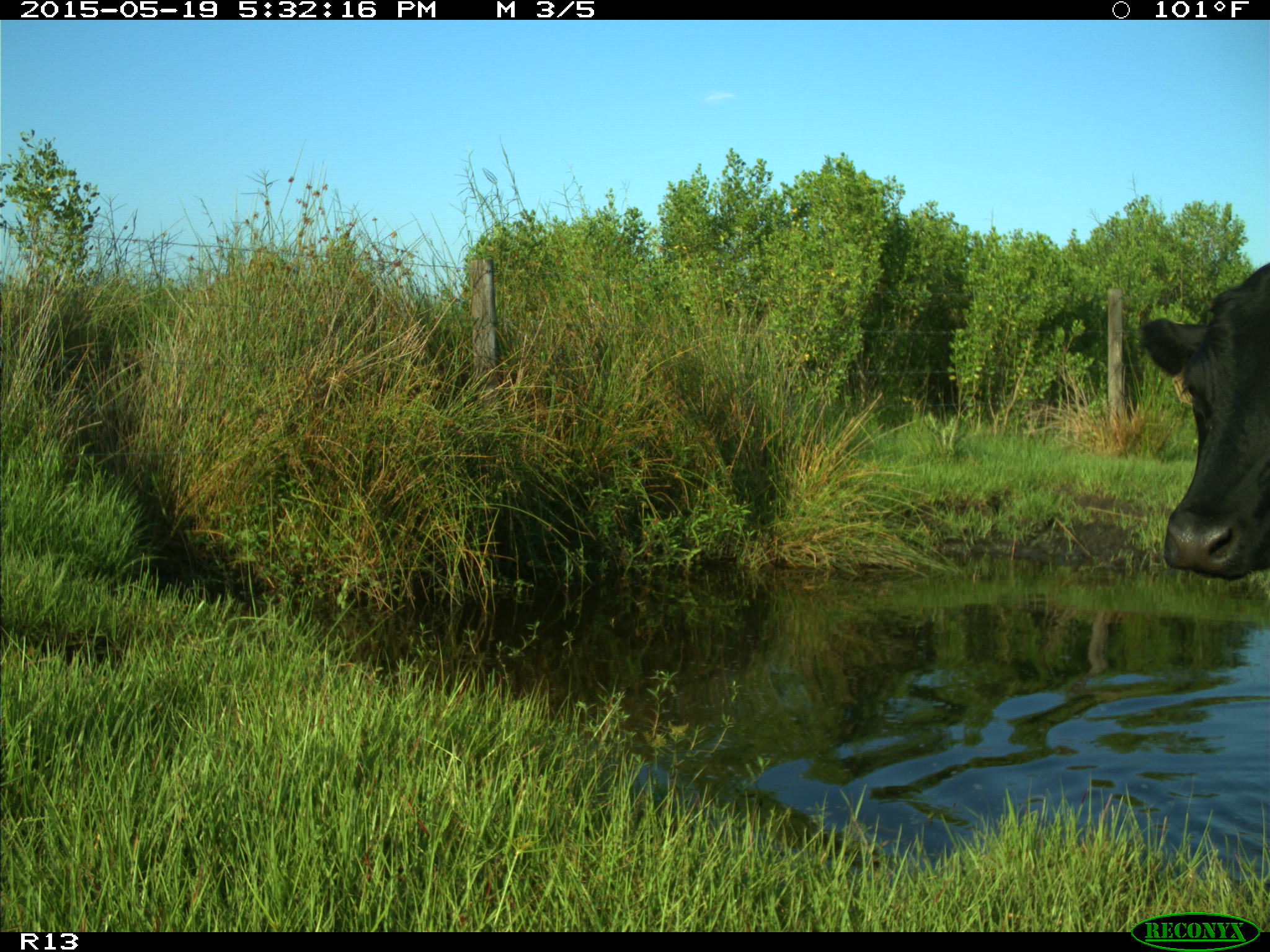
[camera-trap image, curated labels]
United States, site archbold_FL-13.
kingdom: Animalia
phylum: Chordata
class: Mammalia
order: Artiodactyla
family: Bovidae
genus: Bos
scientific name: Bos taurus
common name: domestic cow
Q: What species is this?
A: Bos taurus (domestic cow).